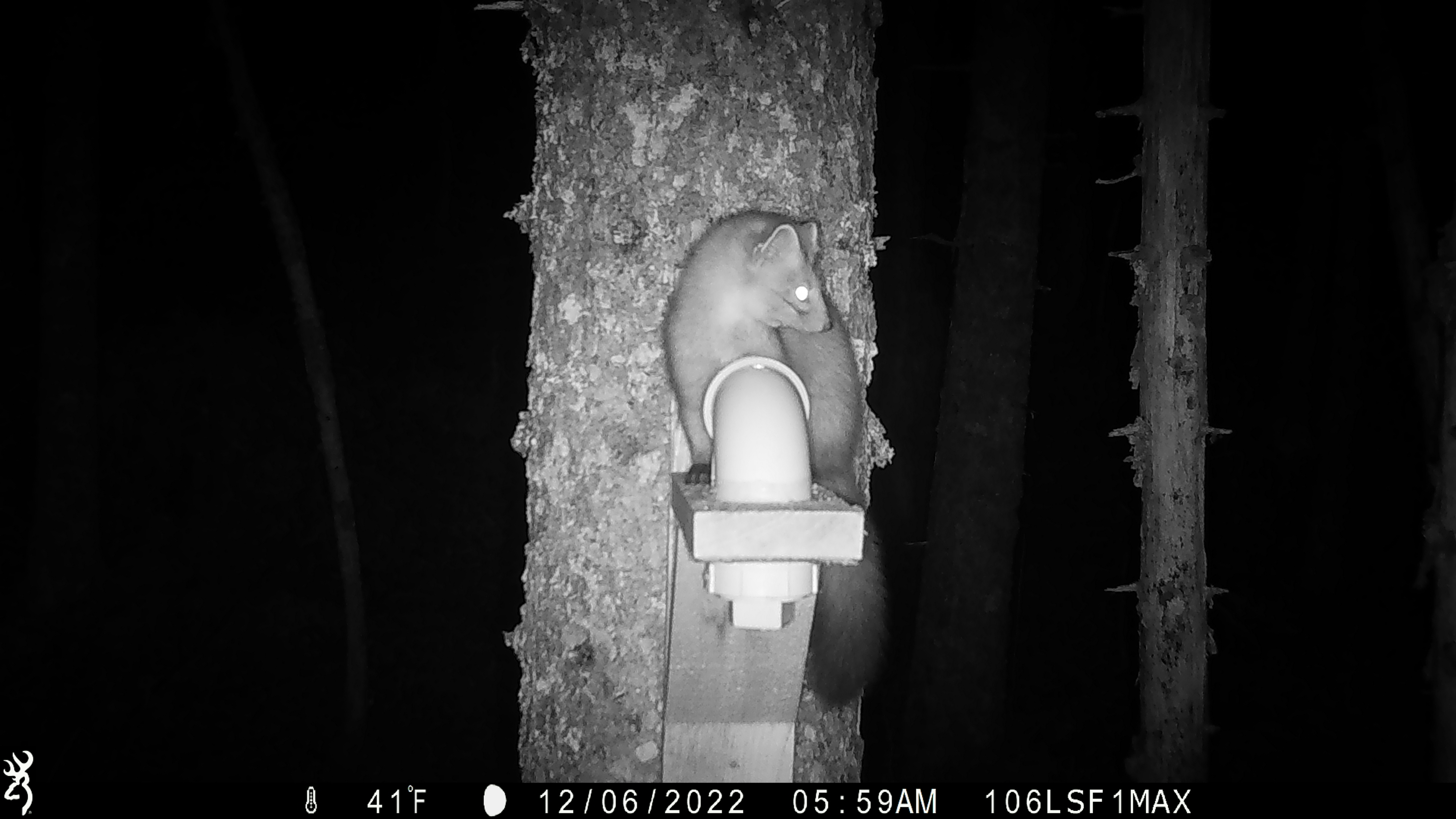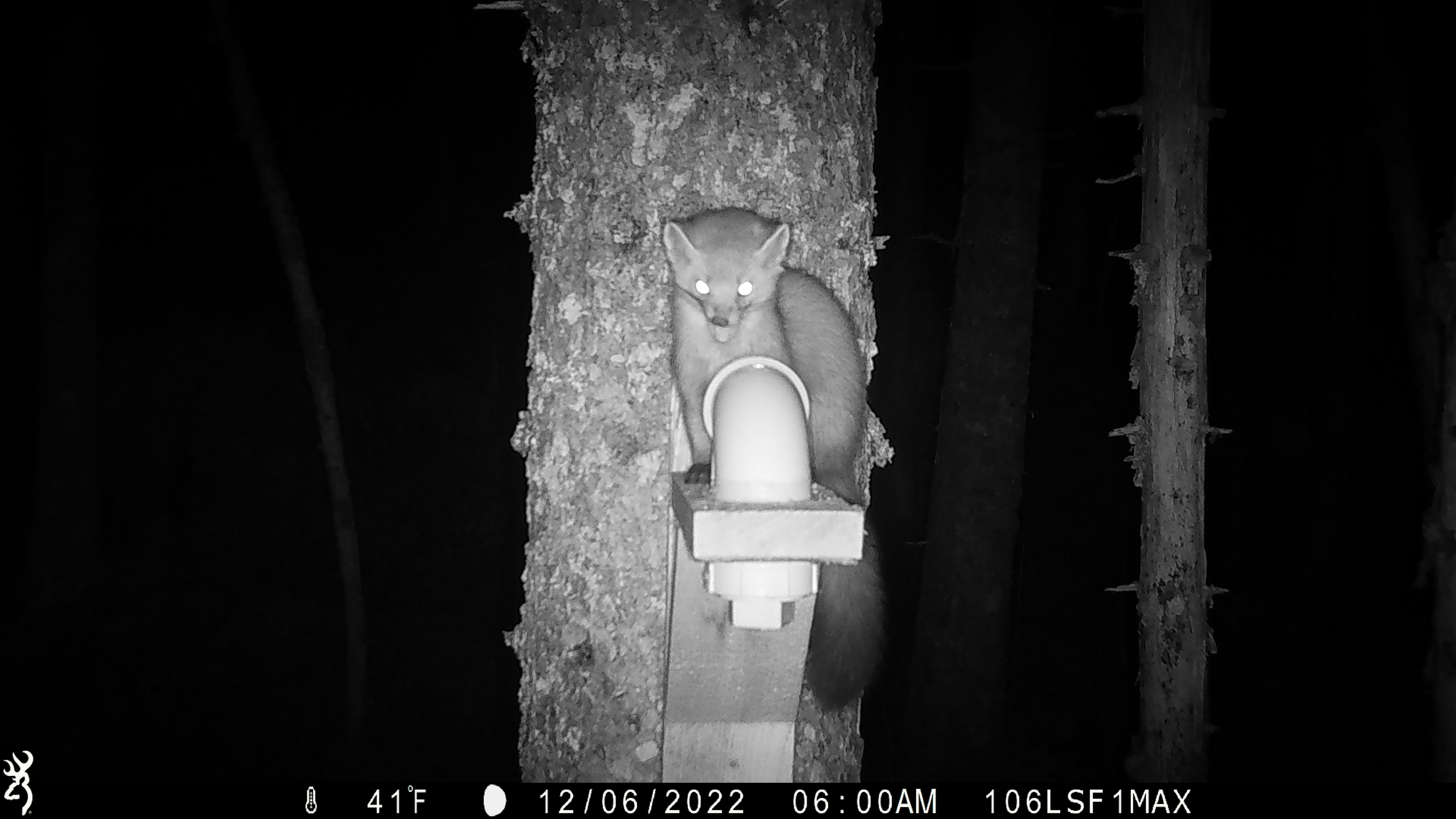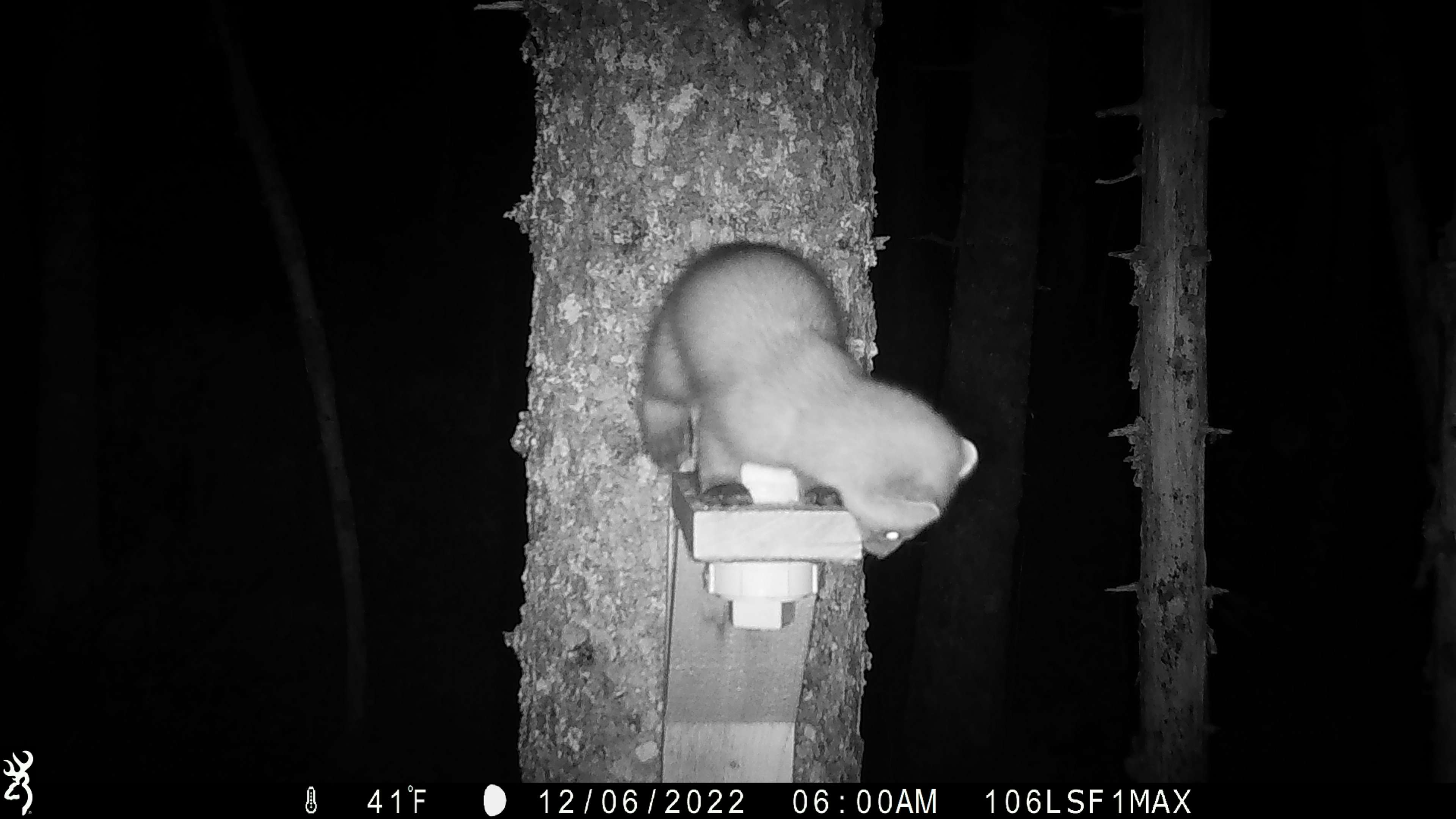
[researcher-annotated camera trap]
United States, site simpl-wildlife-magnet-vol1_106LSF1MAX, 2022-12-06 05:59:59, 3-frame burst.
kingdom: Animalia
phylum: Chordata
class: Mammalia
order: Carnivora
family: Mustelidae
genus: Martes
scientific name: Martes americana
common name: american marten